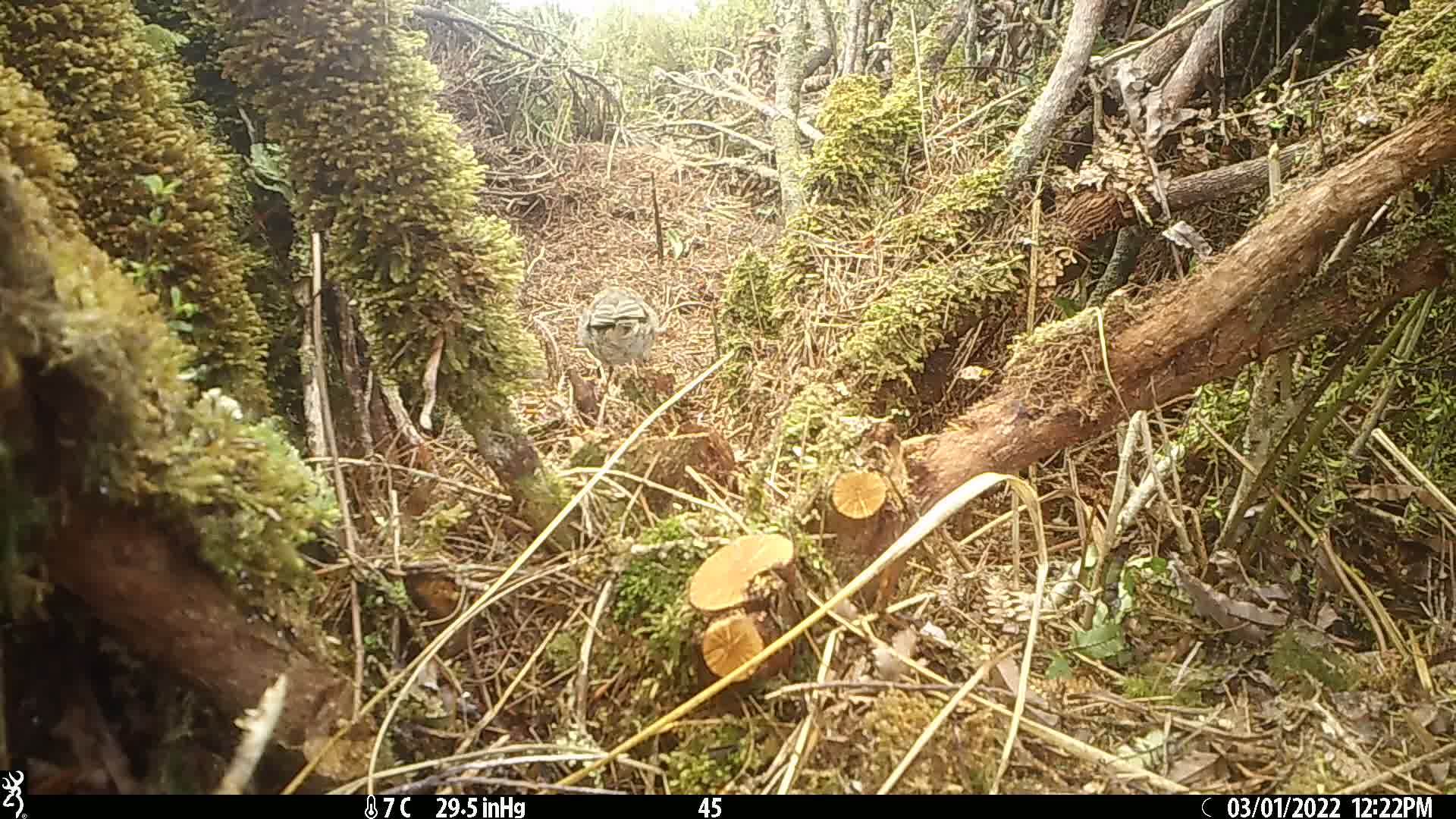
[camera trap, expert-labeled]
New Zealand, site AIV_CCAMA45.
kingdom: Animalia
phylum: Chordata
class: Aves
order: Passeriformes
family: Motacillidae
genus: Anthus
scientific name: Anthus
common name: pipit